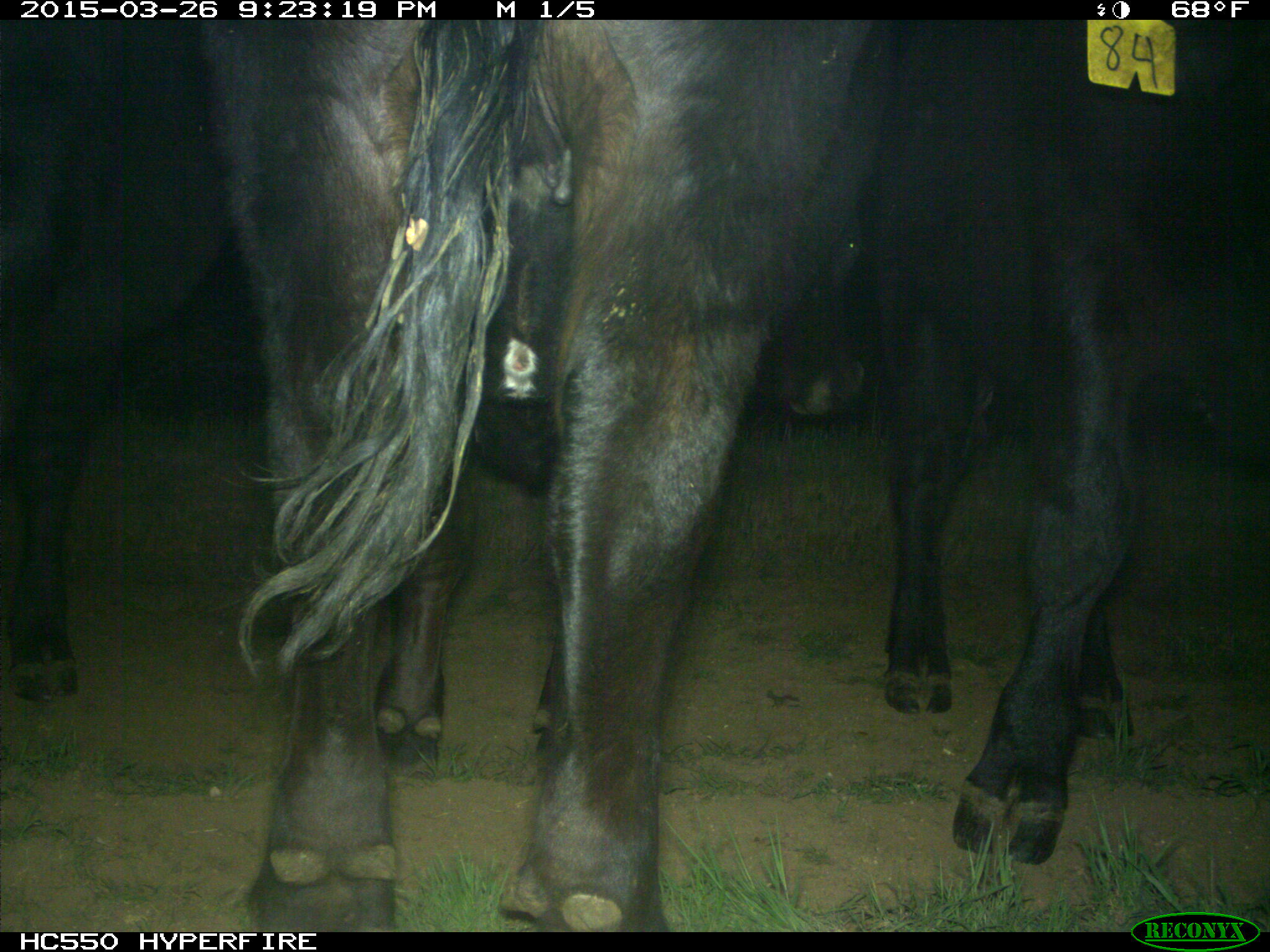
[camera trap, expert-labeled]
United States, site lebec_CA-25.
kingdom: Animalia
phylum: Chordata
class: Mammalia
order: Artiodactyla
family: Bovidae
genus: Bos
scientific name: Bos taurus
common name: domestic cow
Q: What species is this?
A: Bos taurus (domestic cow).